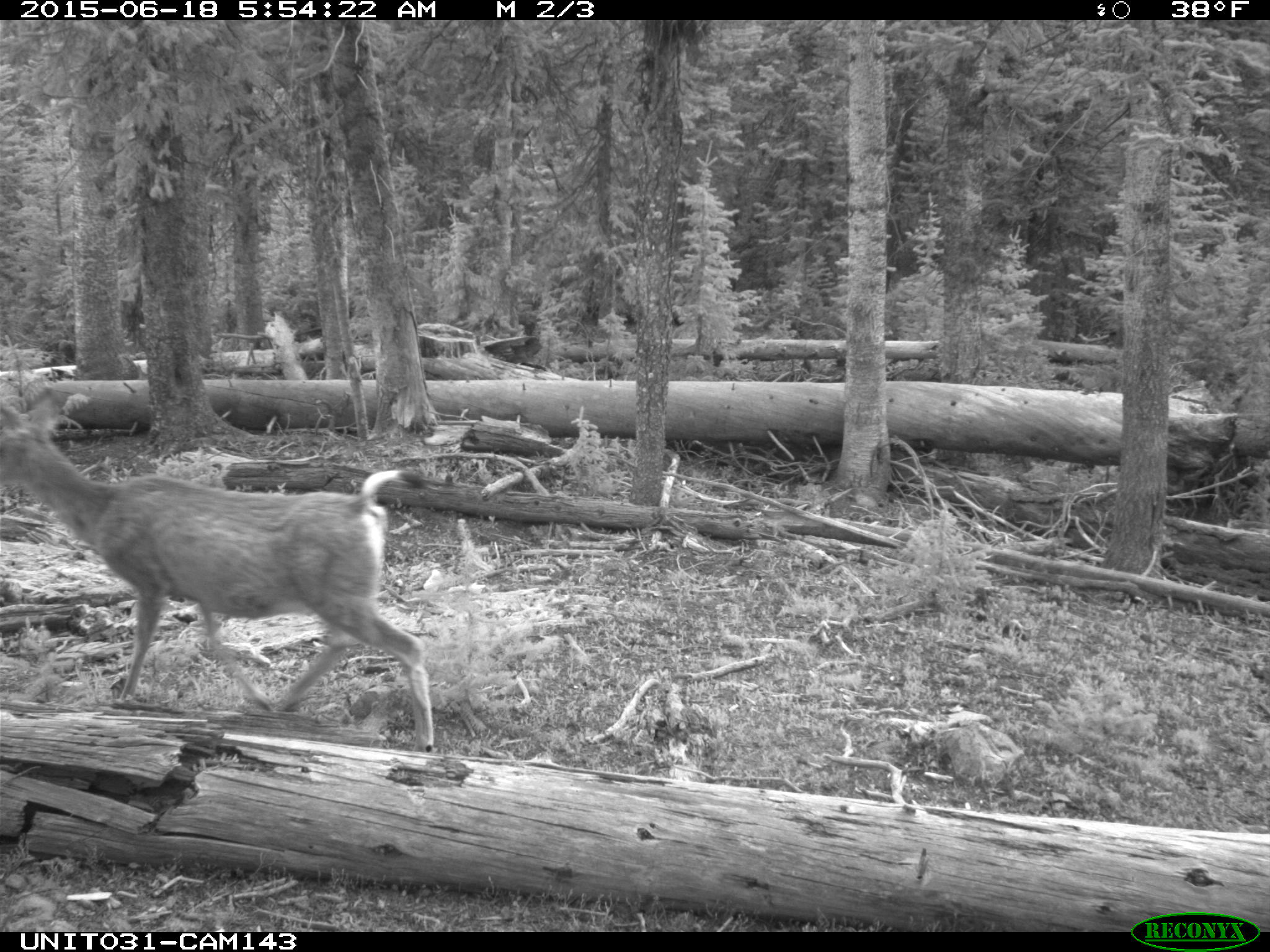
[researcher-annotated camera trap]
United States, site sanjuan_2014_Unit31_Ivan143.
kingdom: Animalia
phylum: Chordata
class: Mammalia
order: Artiodactyla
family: Cervidae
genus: Odocoileus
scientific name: Odocoileus hemionus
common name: mule deer